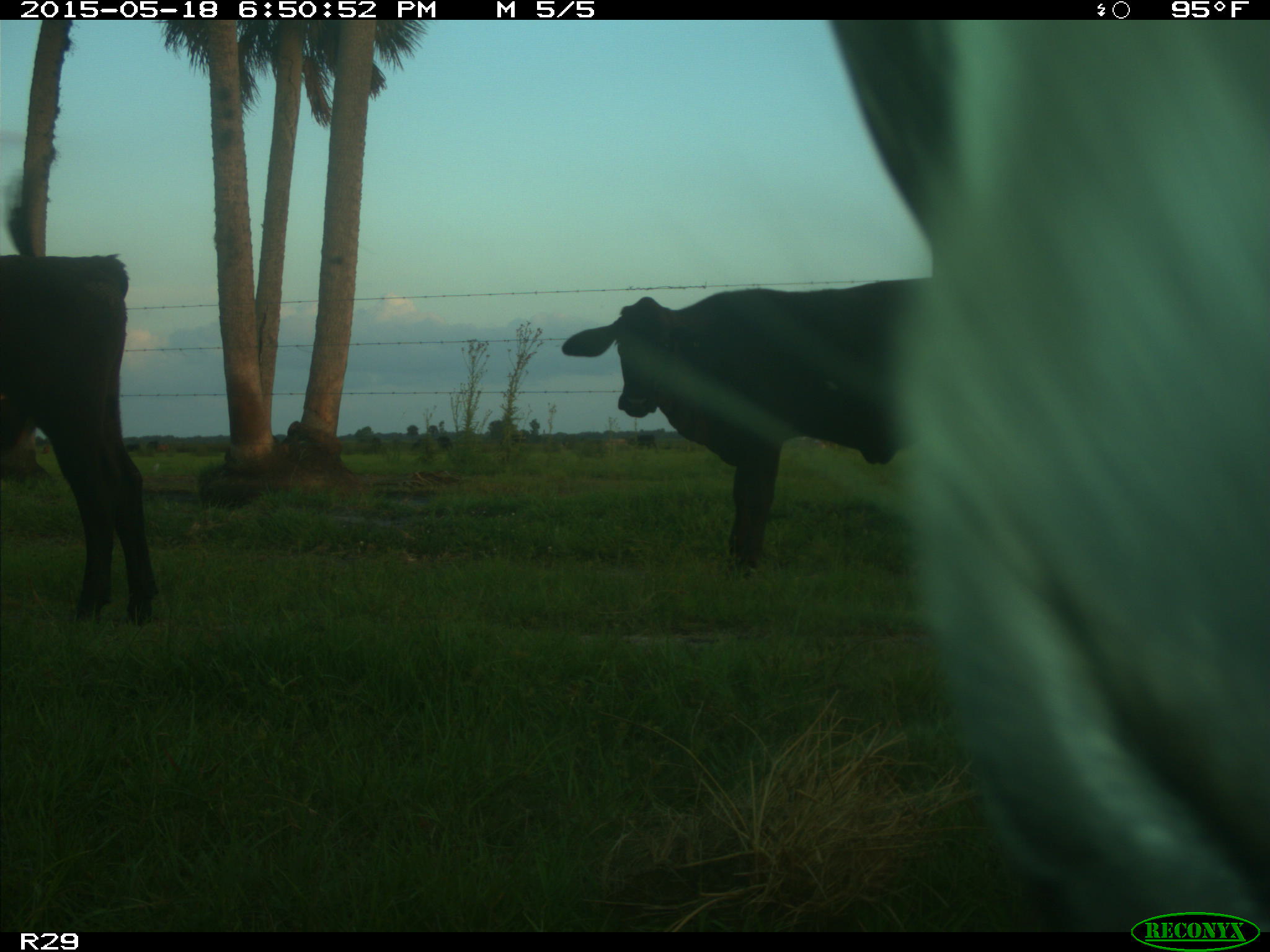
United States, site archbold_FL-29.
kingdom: Animalia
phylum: Chordata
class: Mammalia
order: Artiodactyla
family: Bovidae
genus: Bos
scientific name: Bos taurus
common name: domestic cow